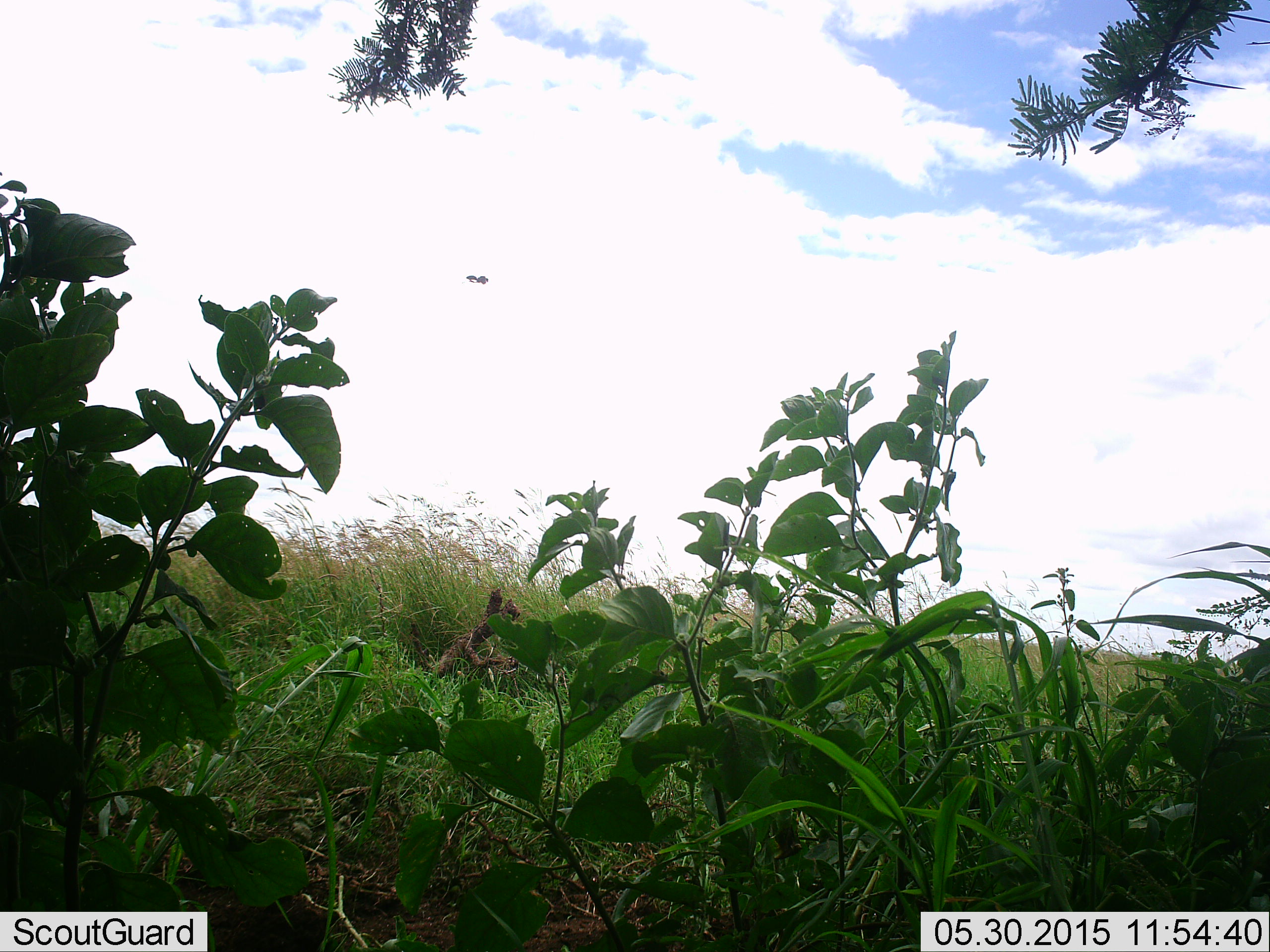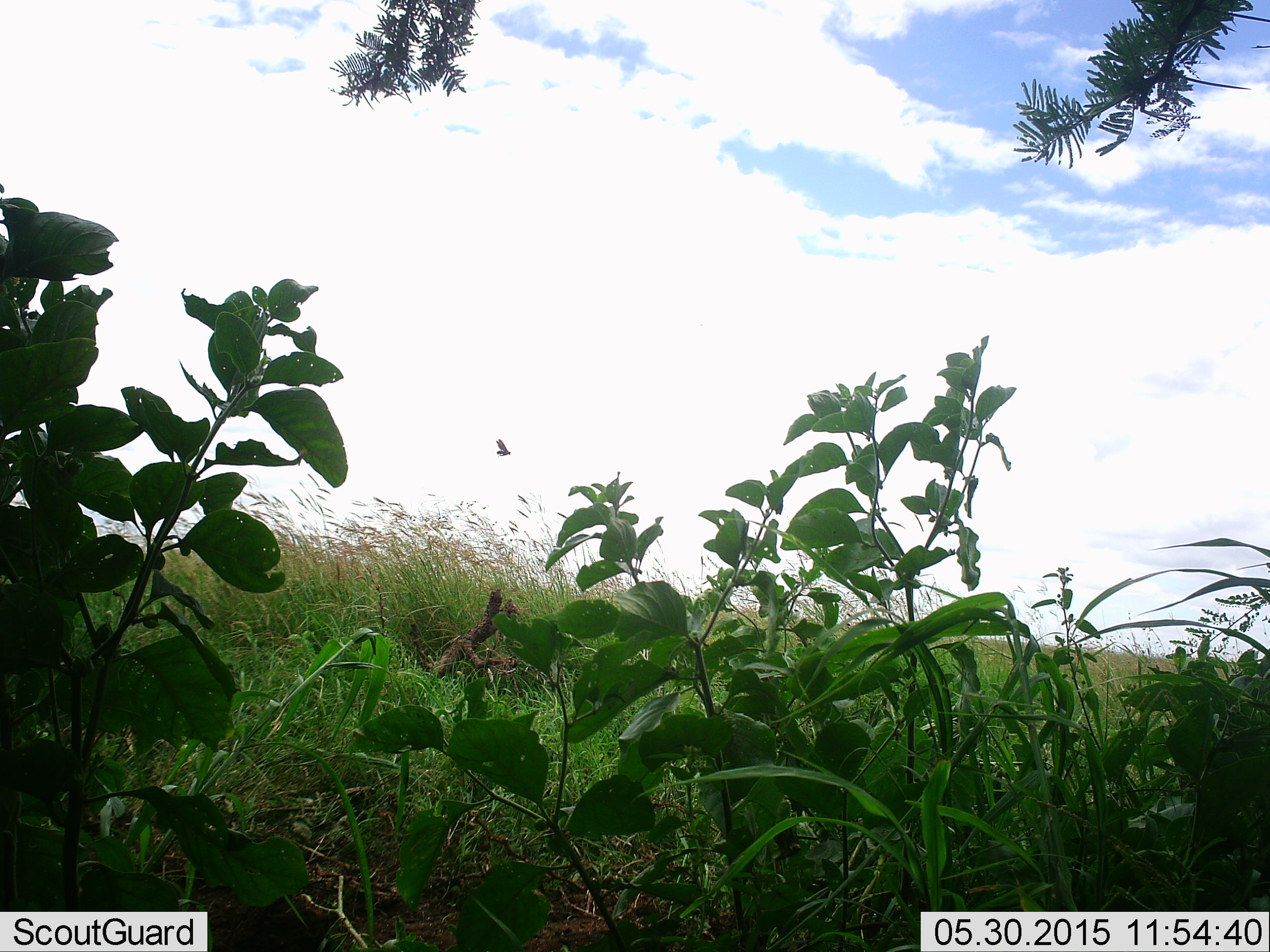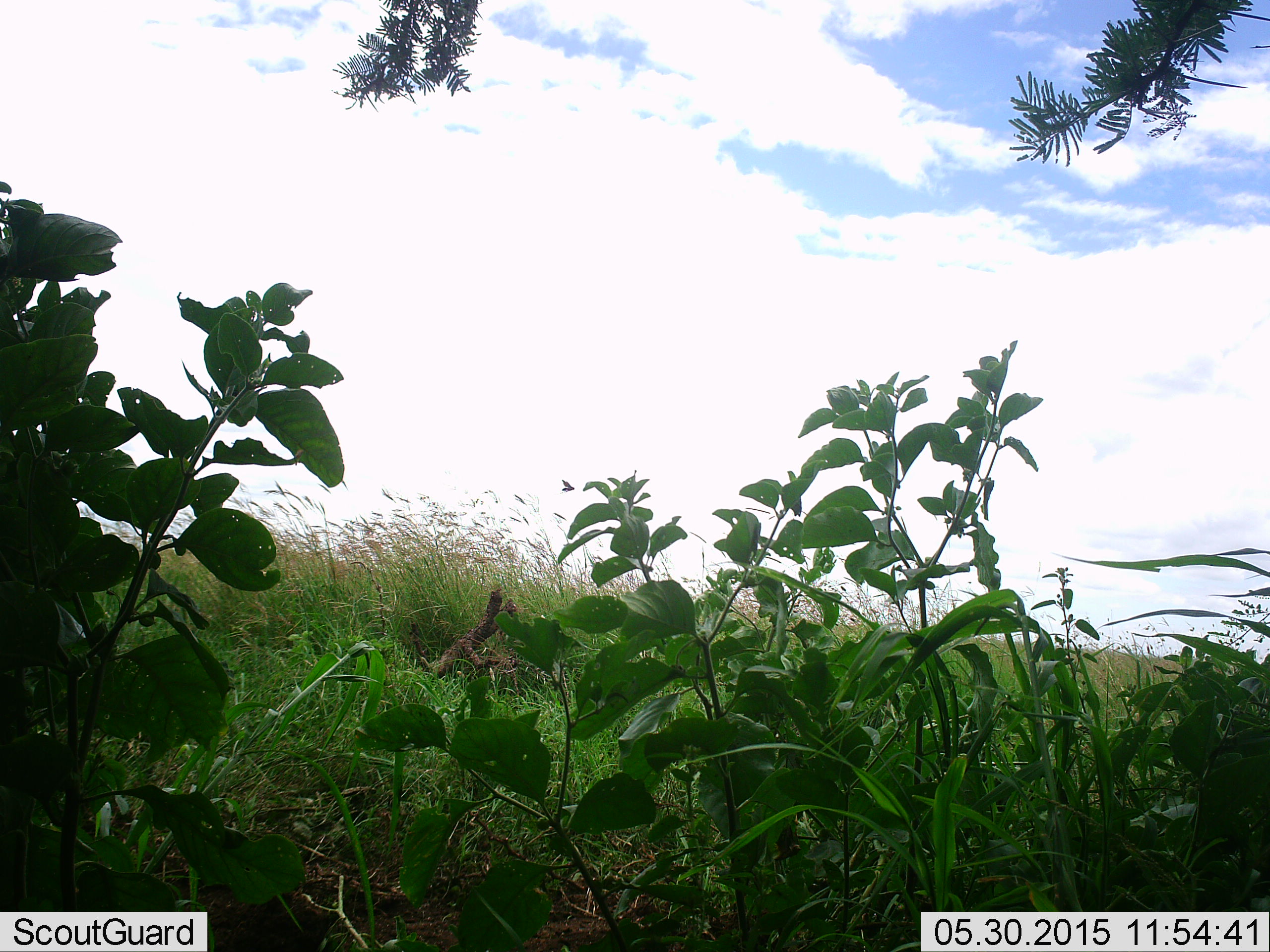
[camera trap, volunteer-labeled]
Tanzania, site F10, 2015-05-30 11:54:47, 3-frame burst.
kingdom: Animalia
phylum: Chordata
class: Aves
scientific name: Aves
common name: bird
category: otherbird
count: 1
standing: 0%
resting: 0%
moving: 100%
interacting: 0%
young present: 0%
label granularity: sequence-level